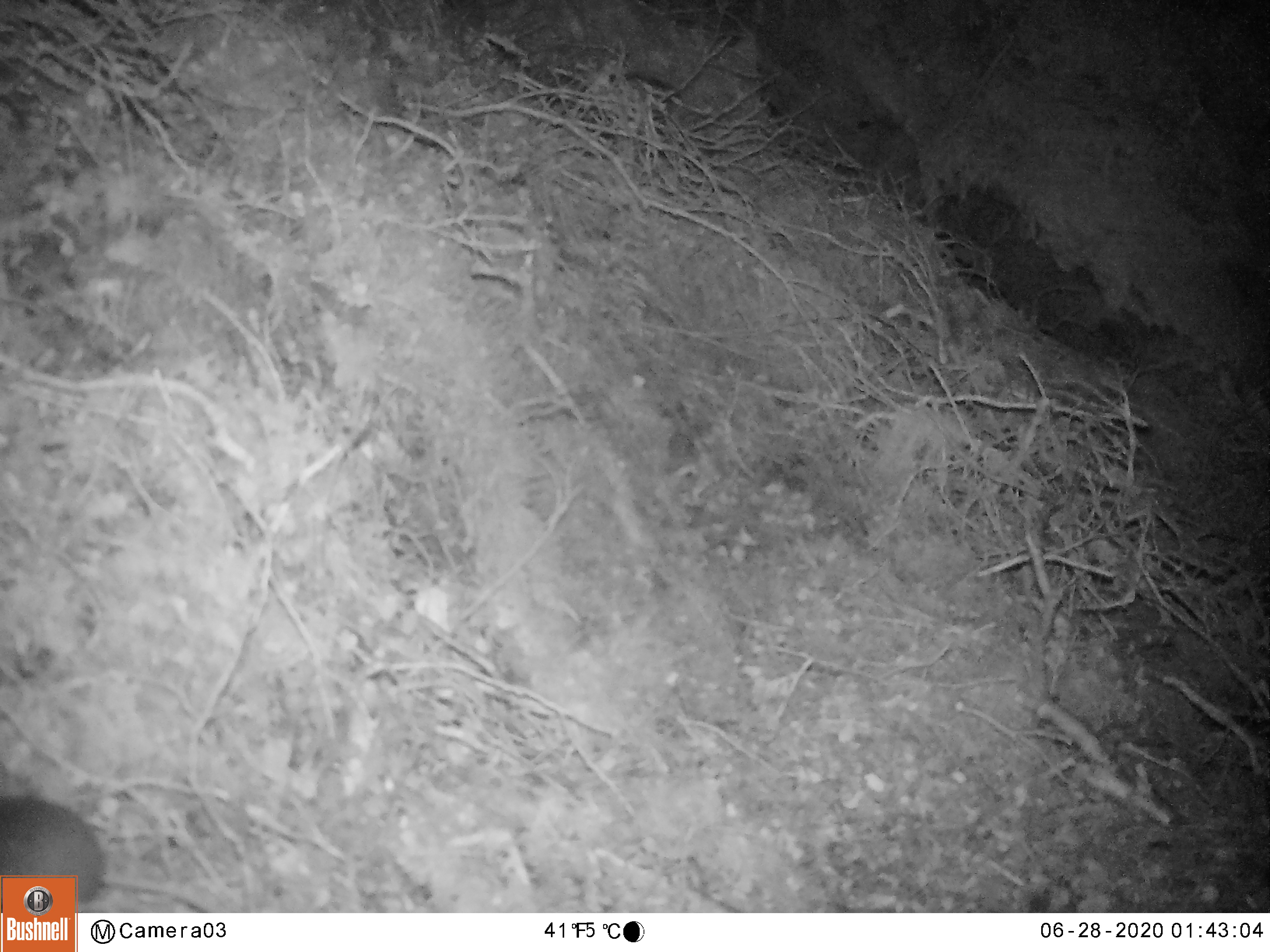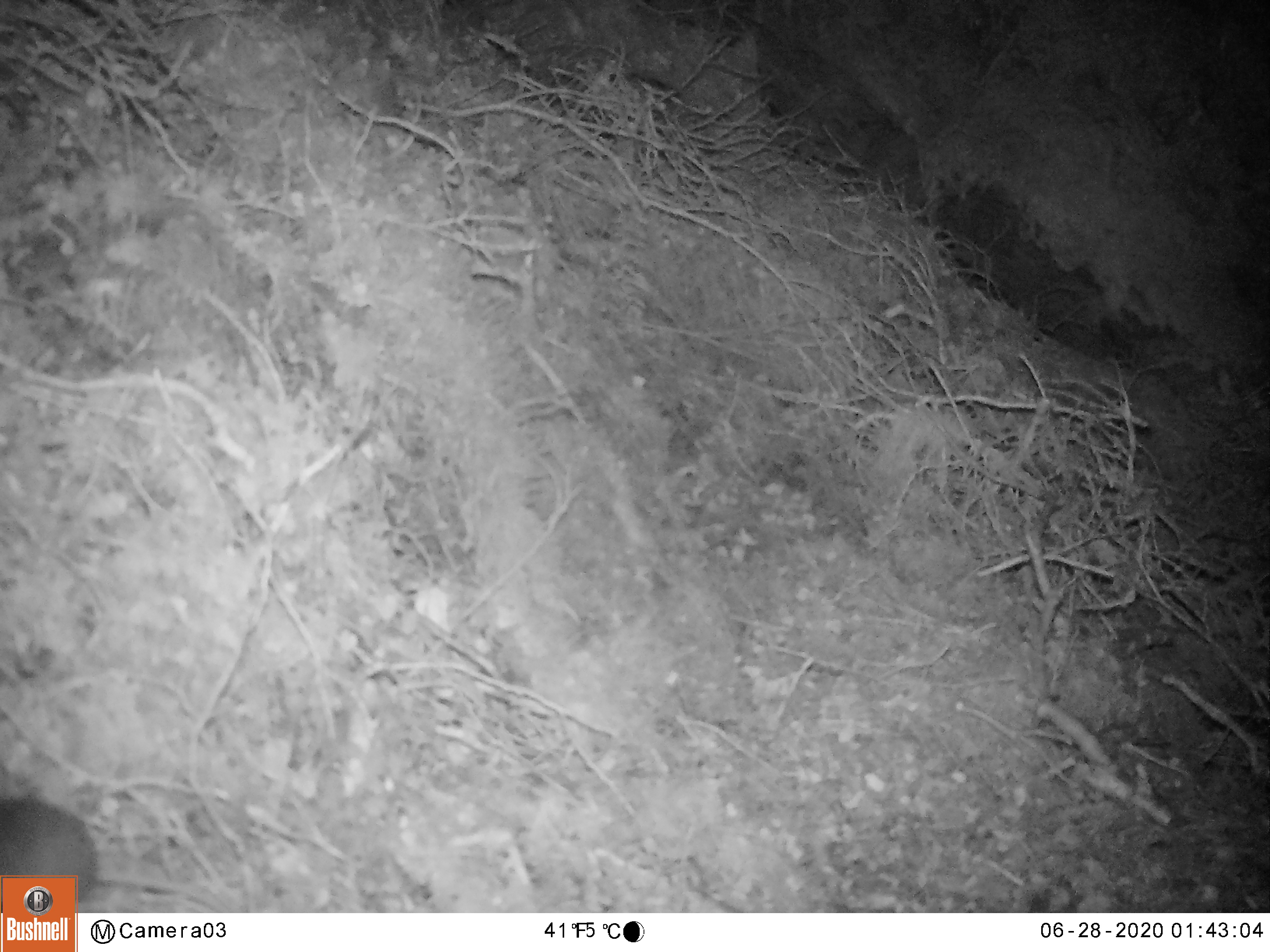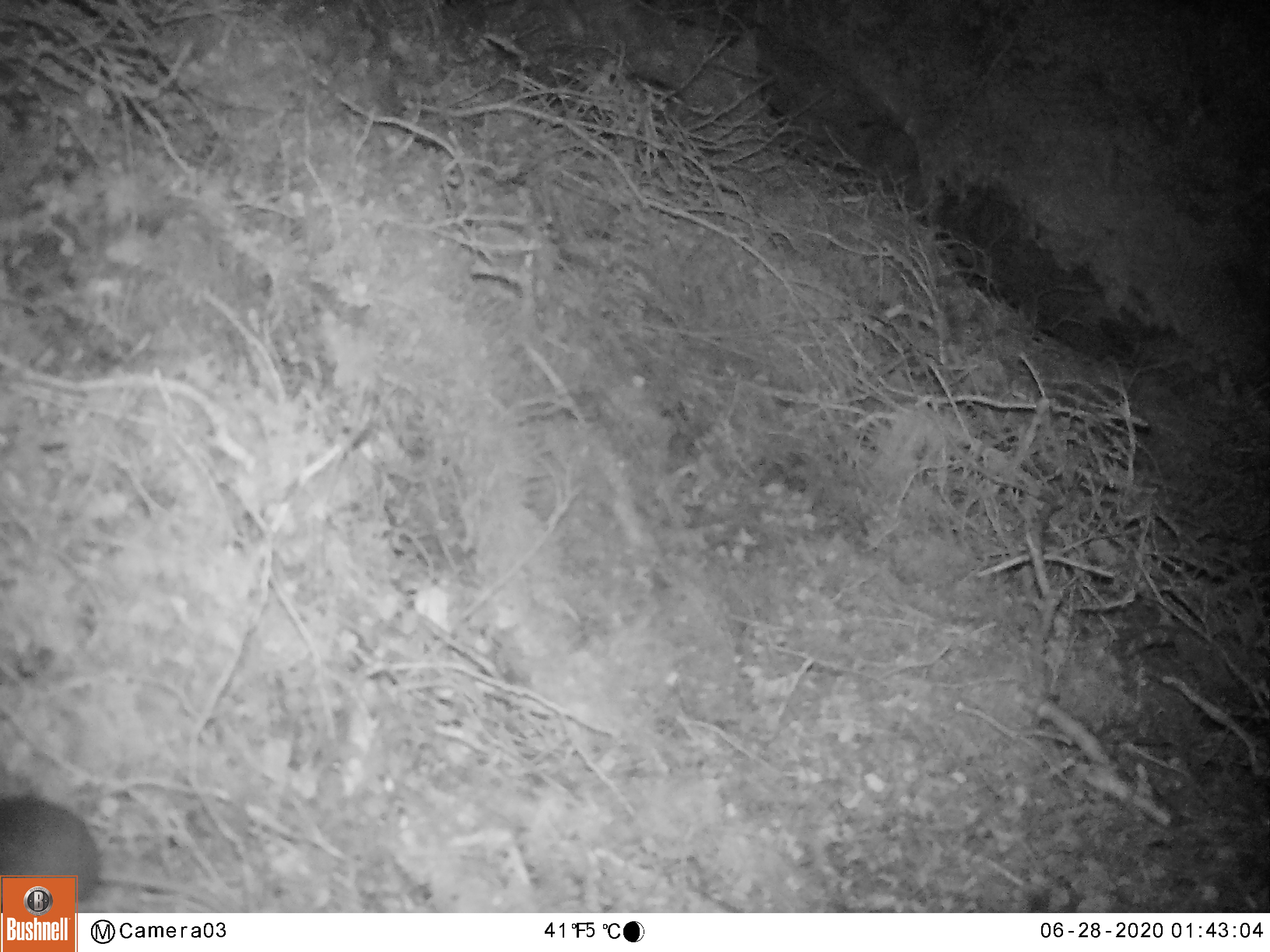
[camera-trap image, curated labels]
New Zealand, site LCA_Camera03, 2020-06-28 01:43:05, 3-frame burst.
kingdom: Animalia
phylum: Chordata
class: Mammalia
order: Rodentia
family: Muridae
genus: Rattus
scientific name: Rattus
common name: rat